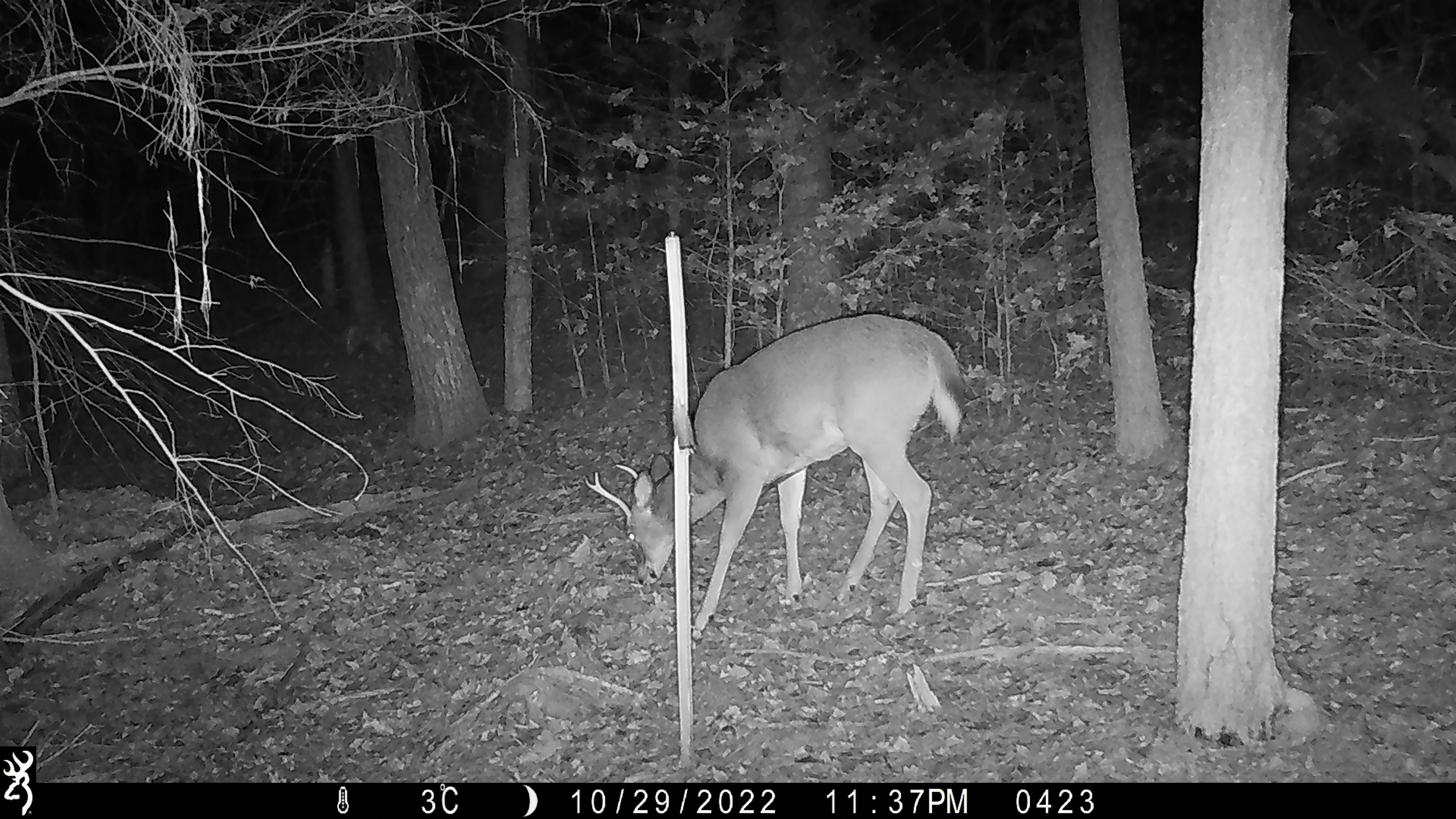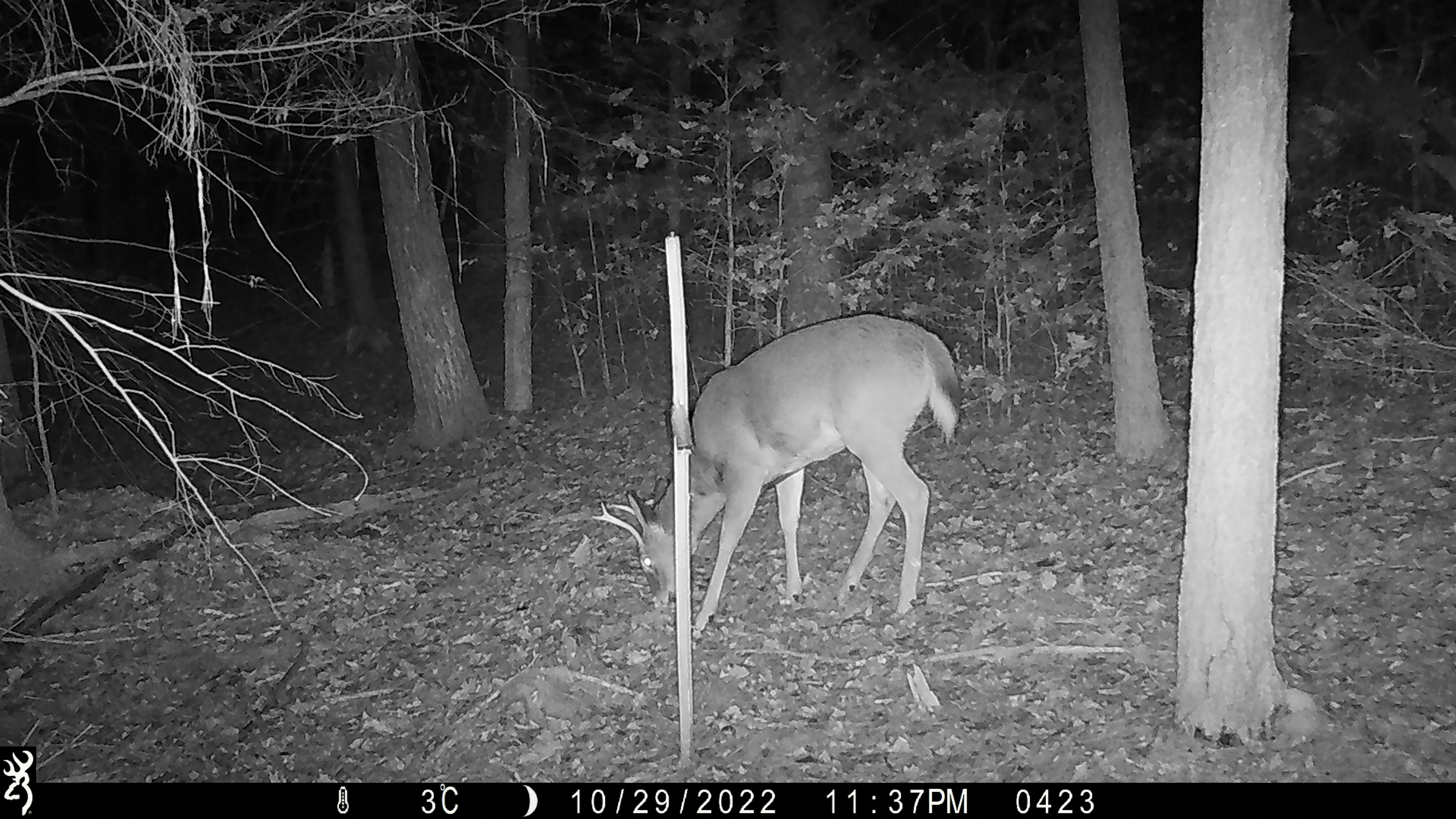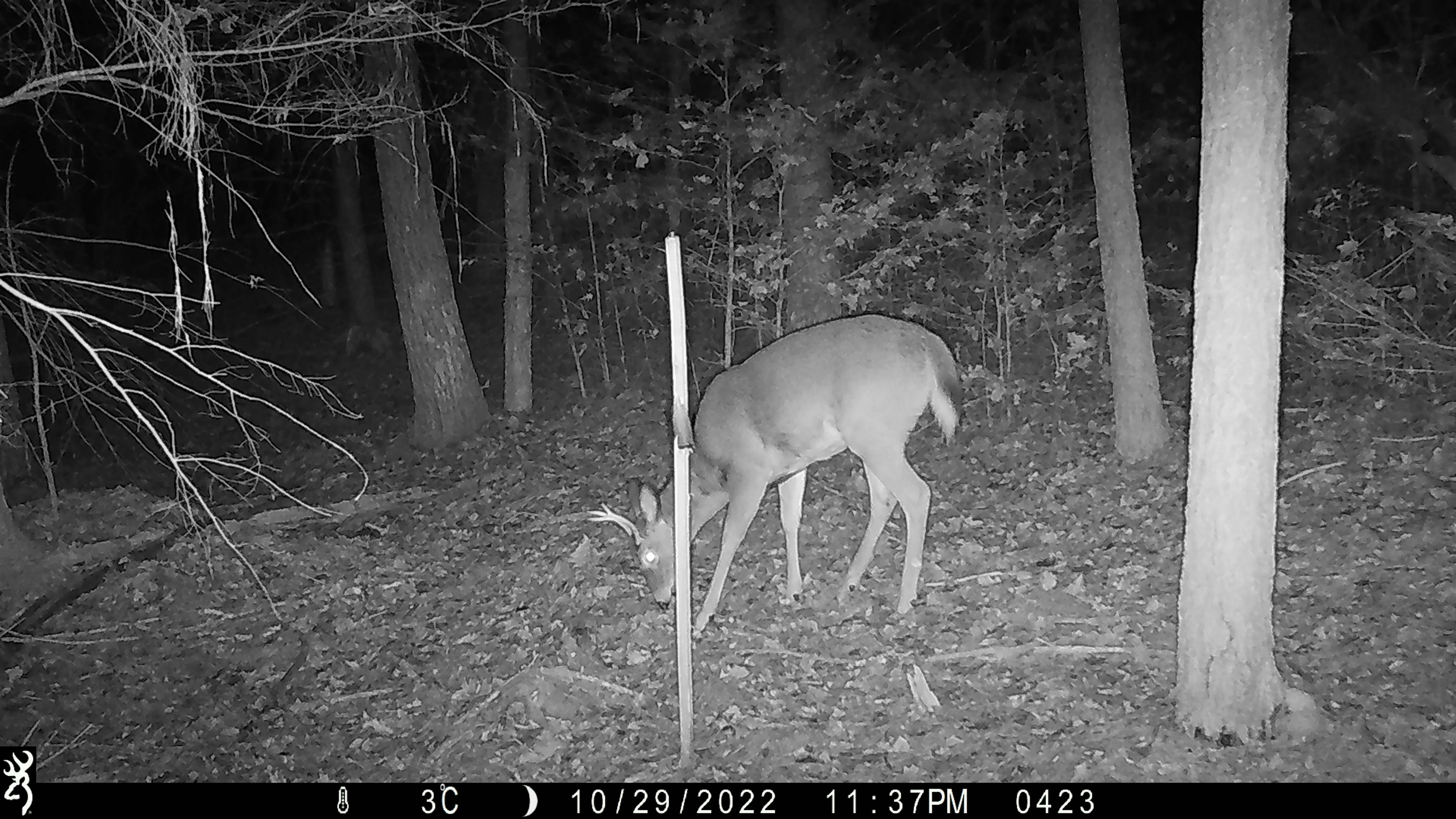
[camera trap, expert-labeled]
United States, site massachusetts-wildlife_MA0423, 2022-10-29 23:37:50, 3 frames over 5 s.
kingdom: Animalia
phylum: Chordata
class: Mammalia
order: Artiodactyla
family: Cervidae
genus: Odocoileus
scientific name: Odocoileus virginianus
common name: white-tailed deer